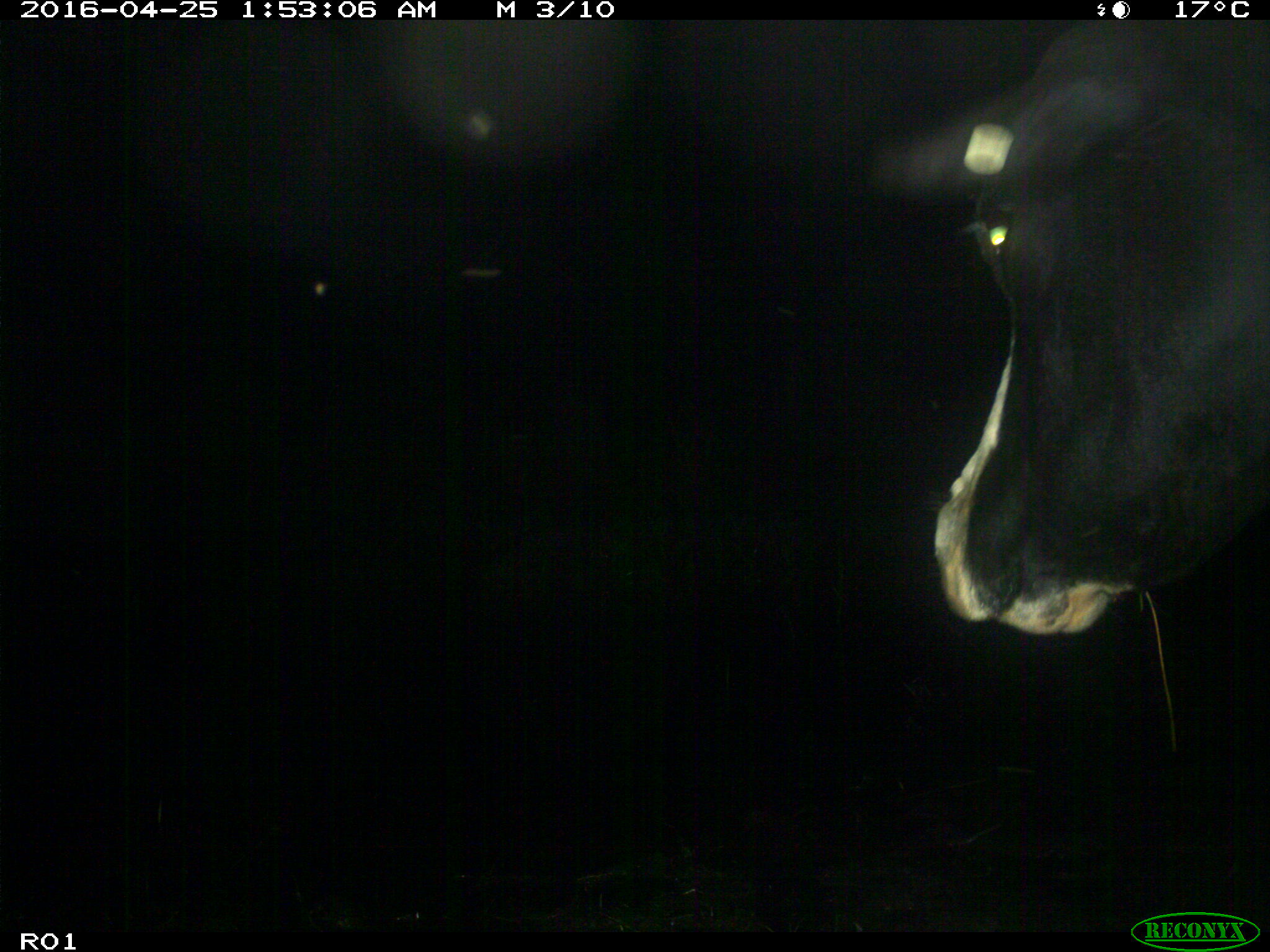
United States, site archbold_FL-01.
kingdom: Animalia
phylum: Chordata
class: Mammalia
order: Artiodactyla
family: Bovidae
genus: Bos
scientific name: Bos taurus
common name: domestic cow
Bos taurus (domestic cow).